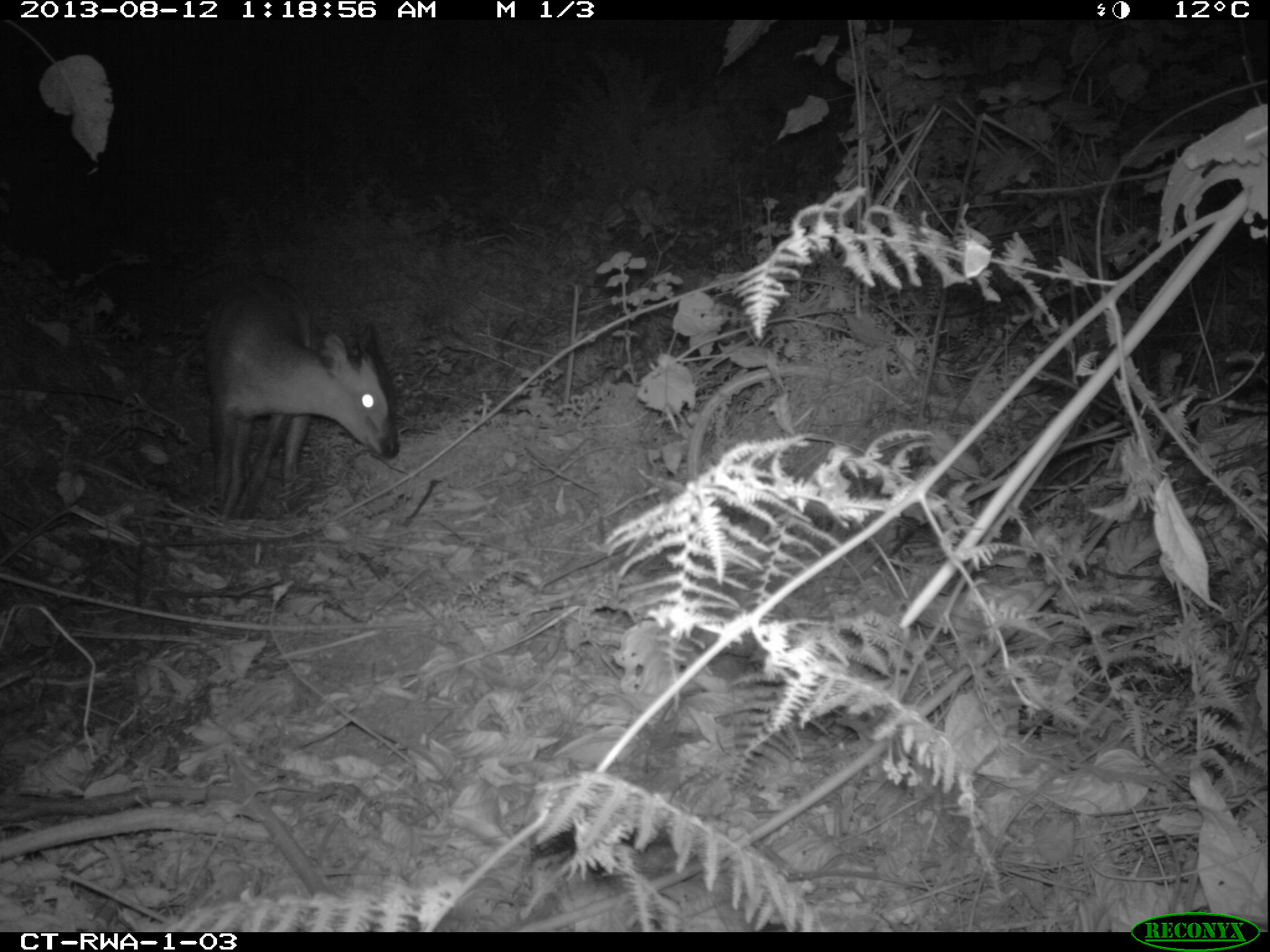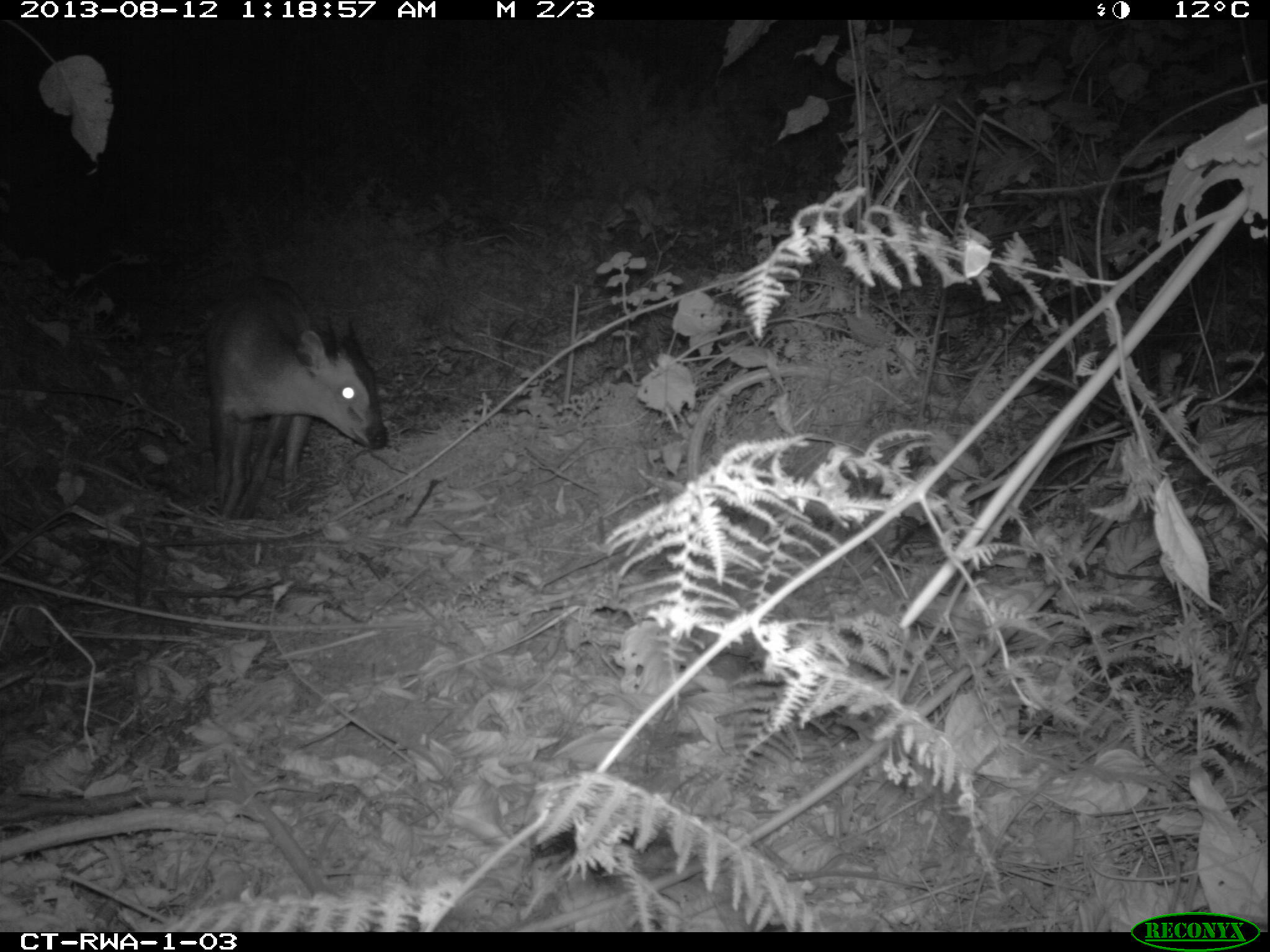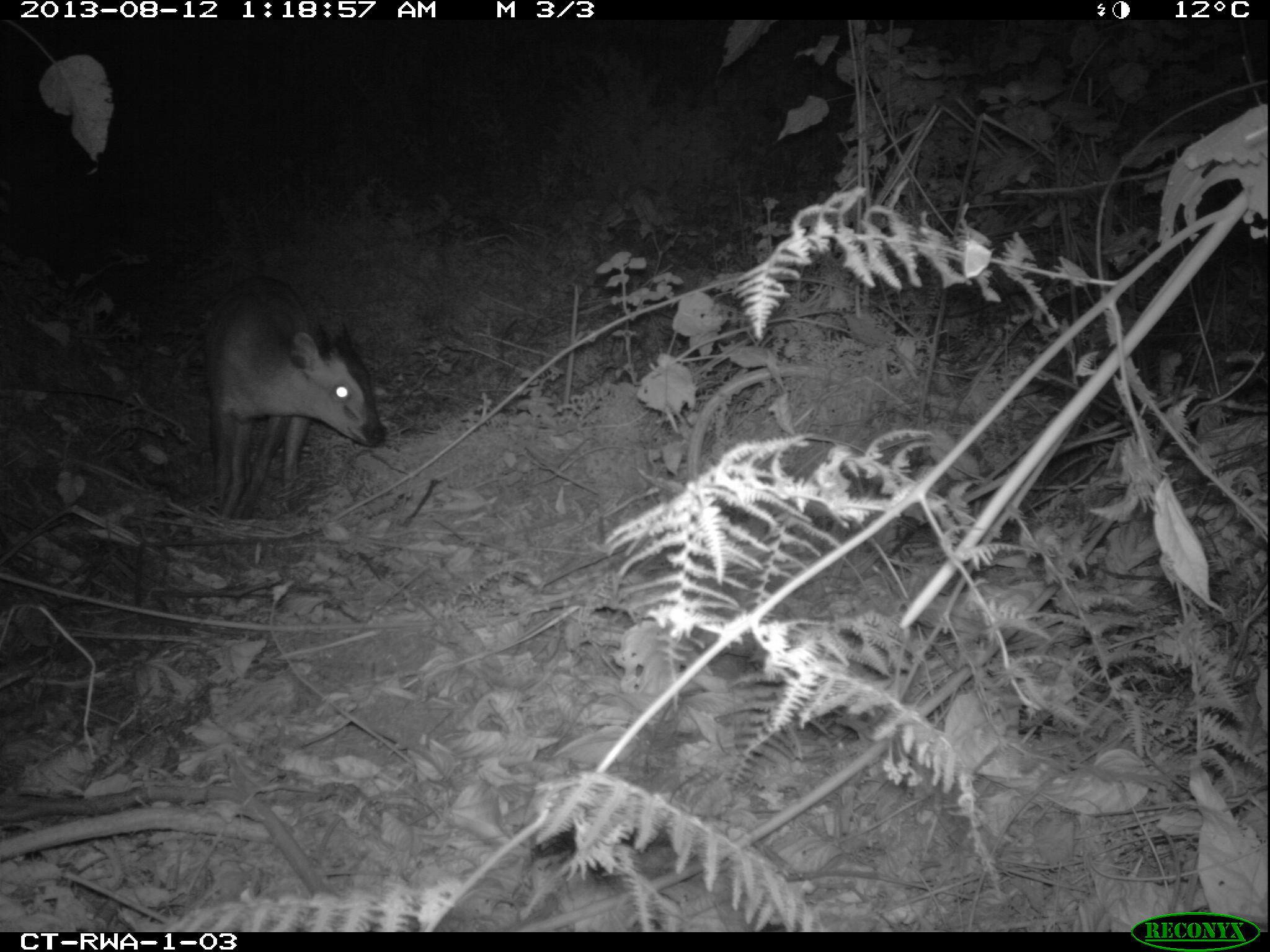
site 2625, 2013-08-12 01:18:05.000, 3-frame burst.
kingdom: Animalia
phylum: Chordata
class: Mammalia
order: Artiodactyla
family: Bovidae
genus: Cephalophus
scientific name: Cephalophus nigrifrons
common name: black-fronted duiker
Cephalophus nigrifrons (black-fronted duiker), count 1.